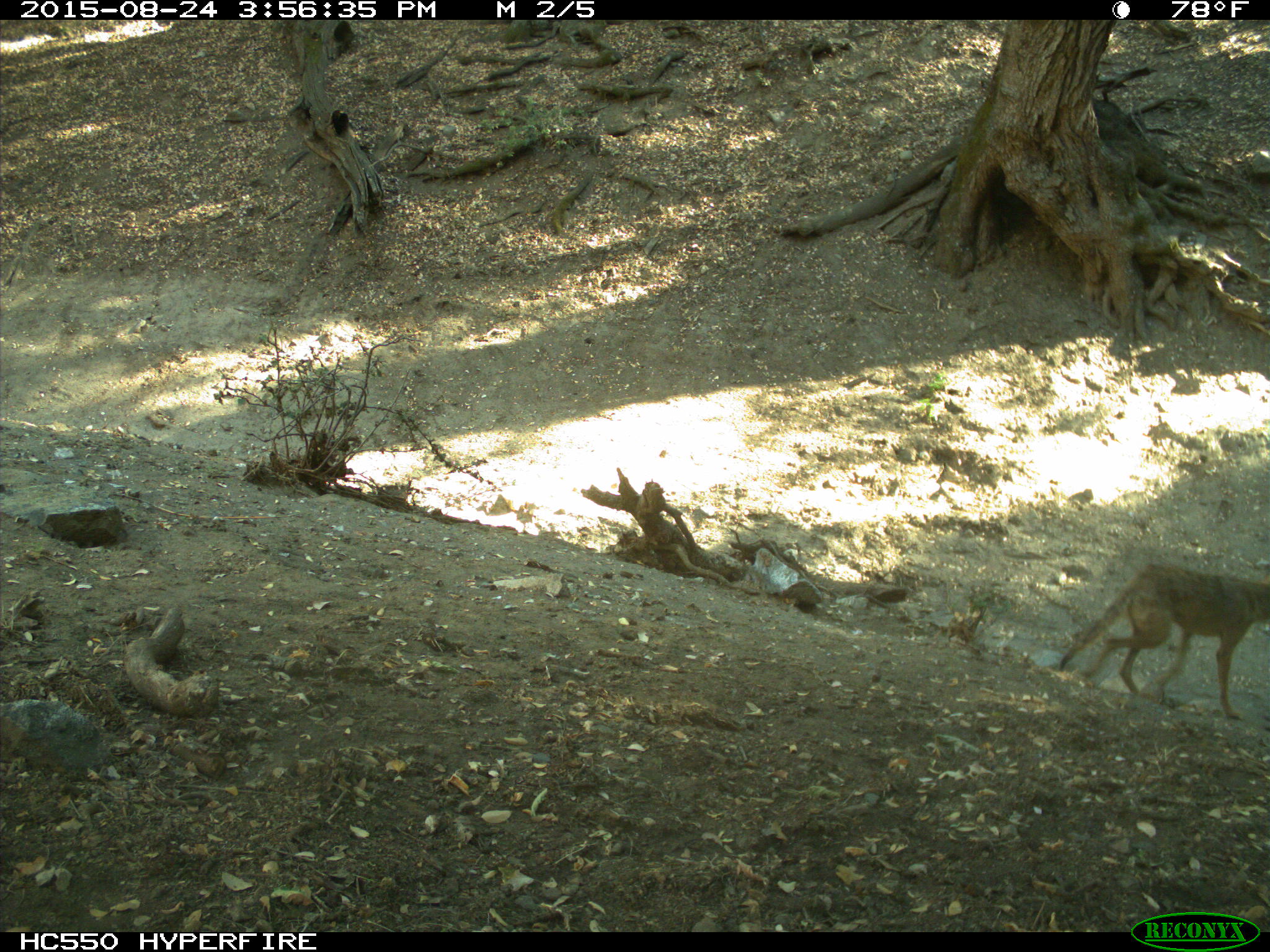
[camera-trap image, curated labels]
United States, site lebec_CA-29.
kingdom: Animalia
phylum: Chordata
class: Mammalia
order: Carnivora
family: Canidae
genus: Canis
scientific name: Canis latrans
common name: coyote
Canis latrans (coyote).